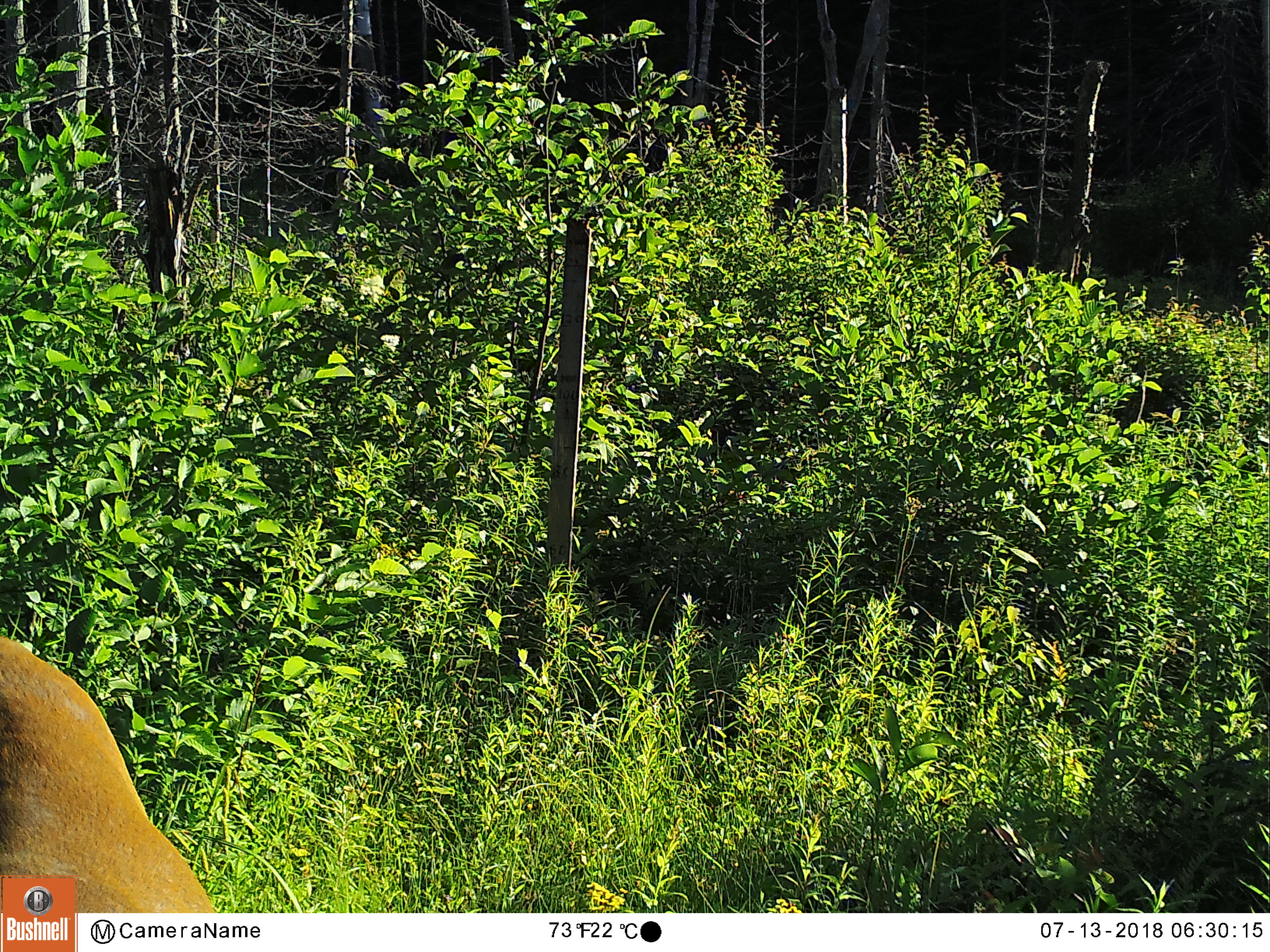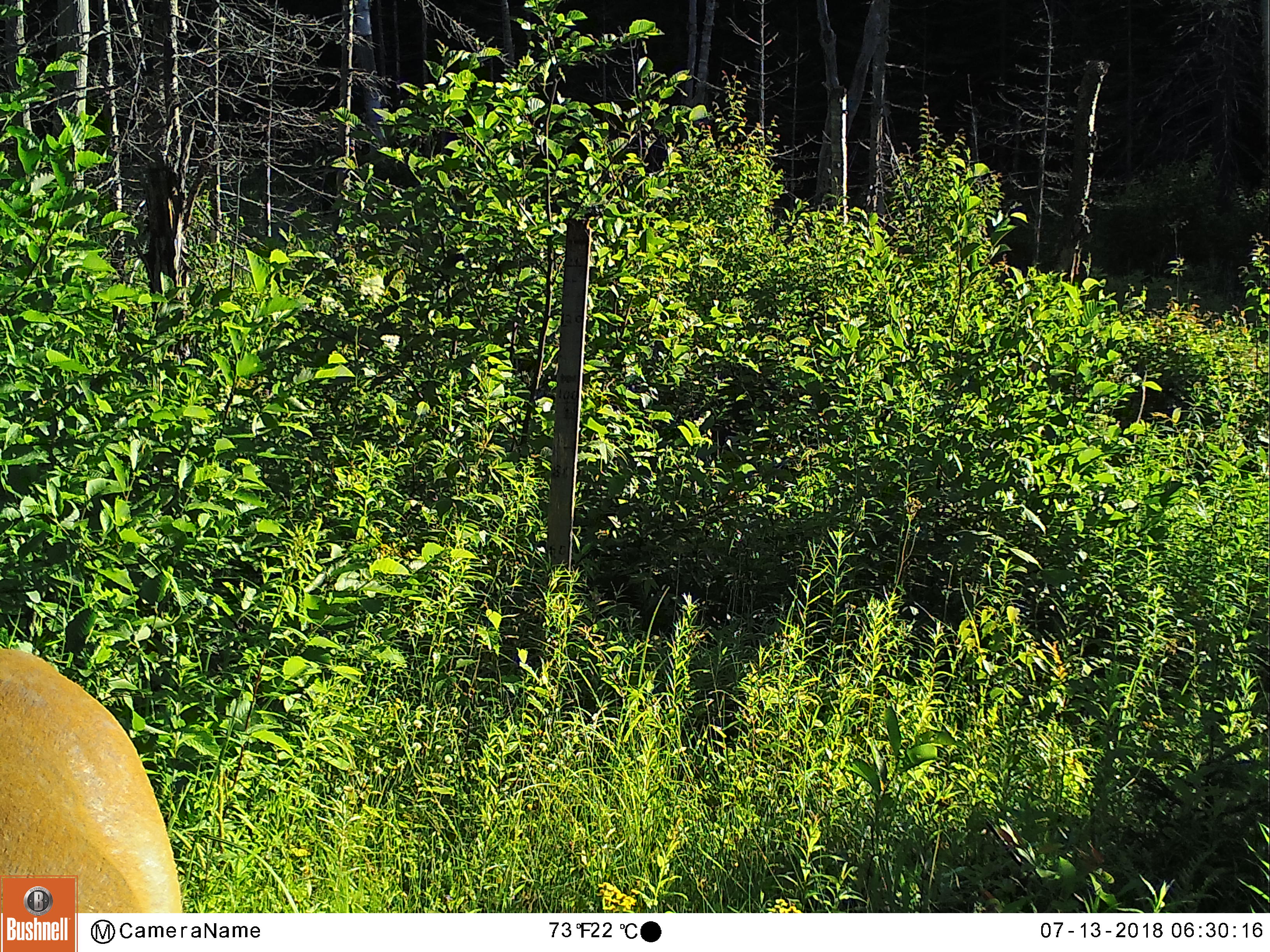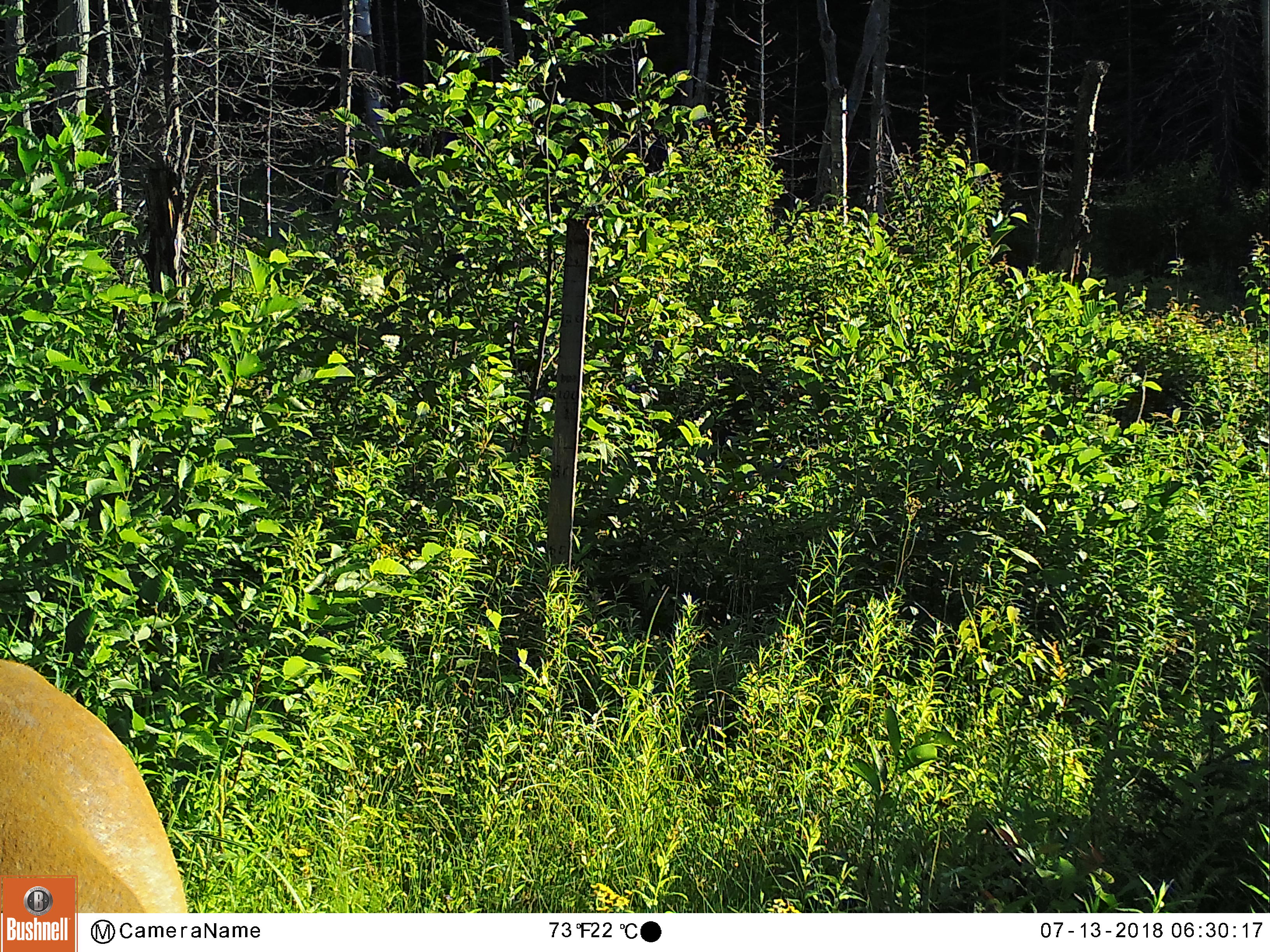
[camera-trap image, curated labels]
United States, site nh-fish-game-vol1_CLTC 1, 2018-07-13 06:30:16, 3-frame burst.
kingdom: Animalia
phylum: Chordata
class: Mammalia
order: Artiodactyla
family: Cervidae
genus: Odocoileus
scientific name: Odocoileus virginianus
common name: white-tailed deer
White-tailed deer (Odocoileus virginianus).